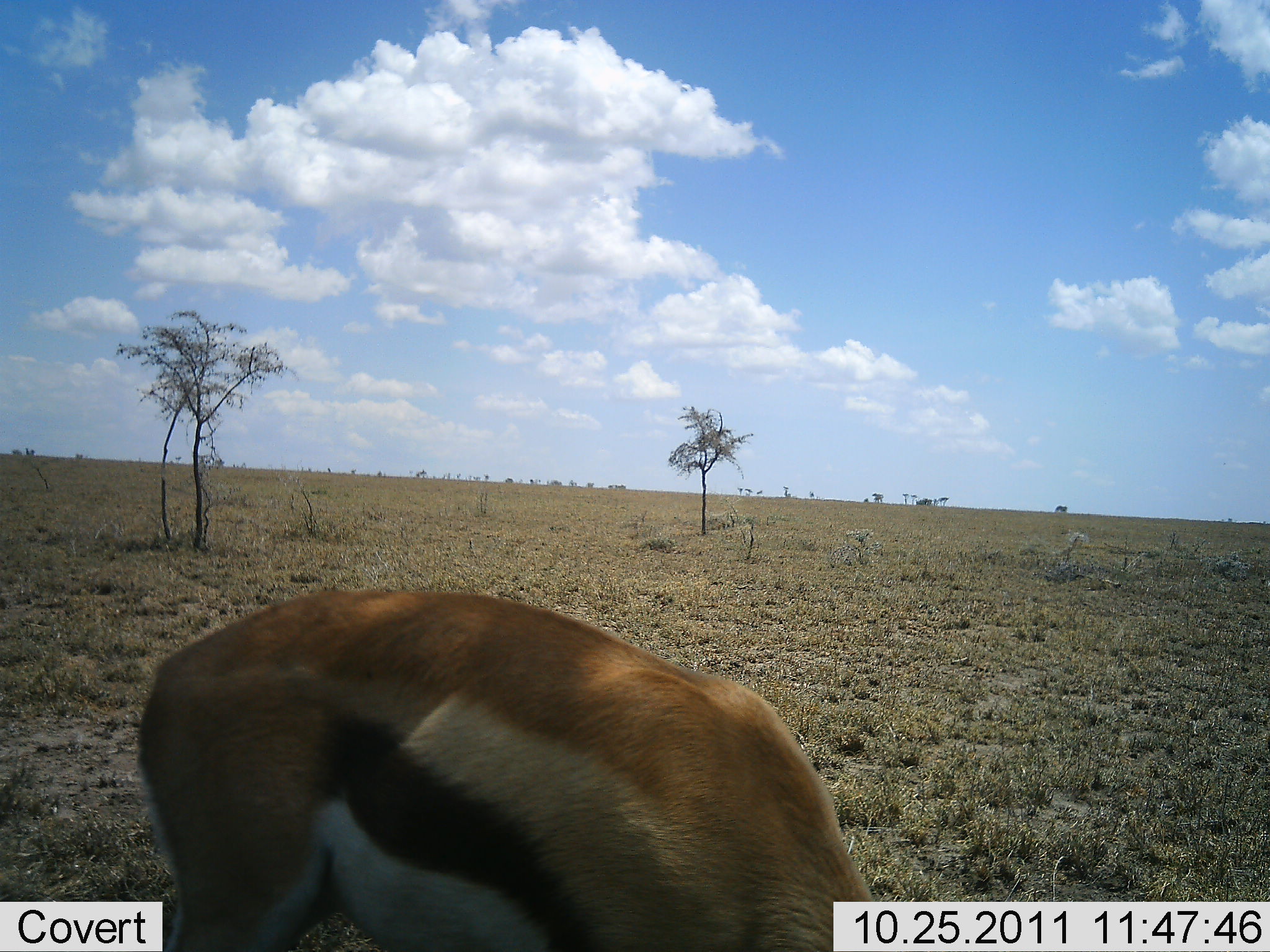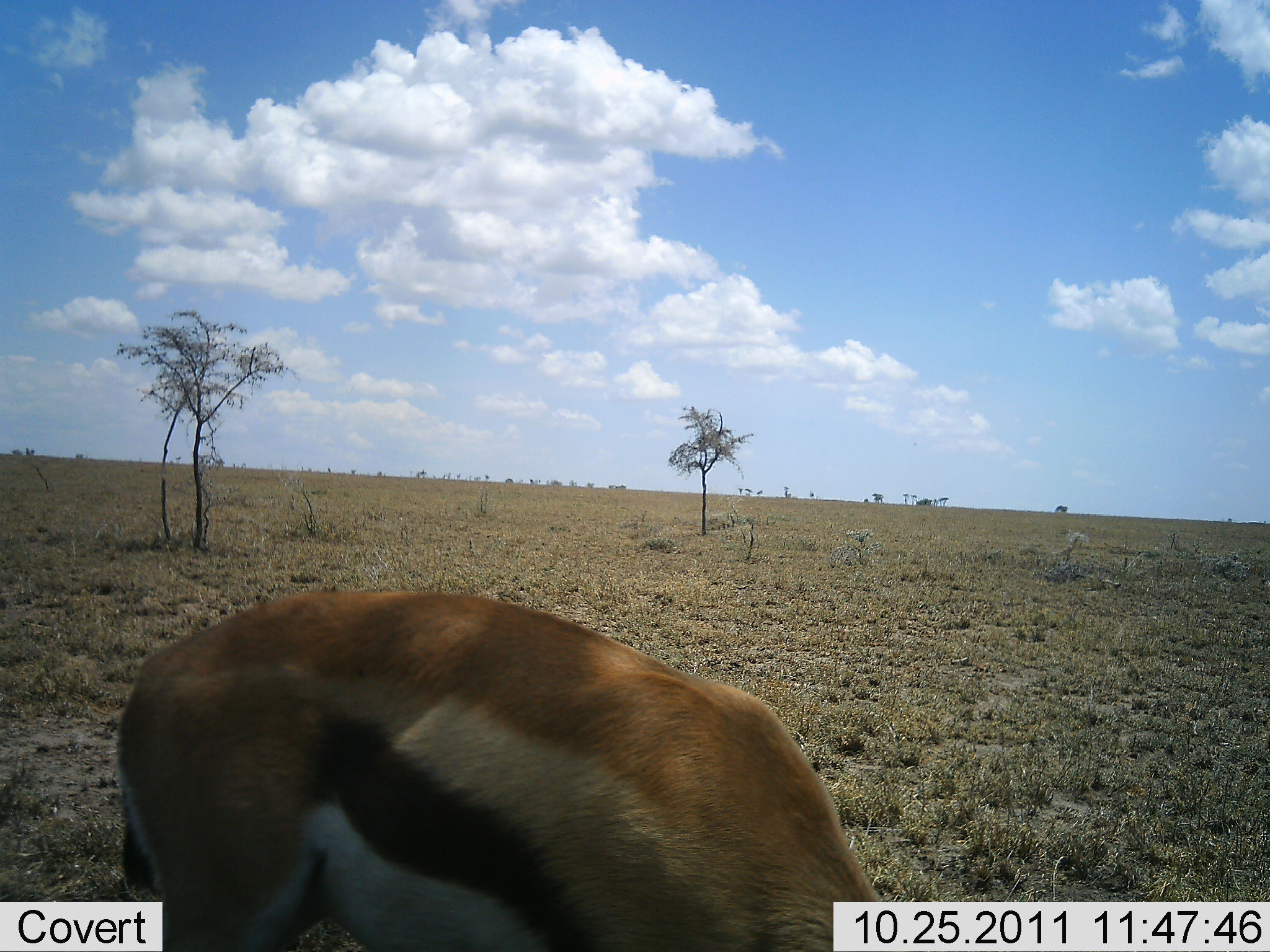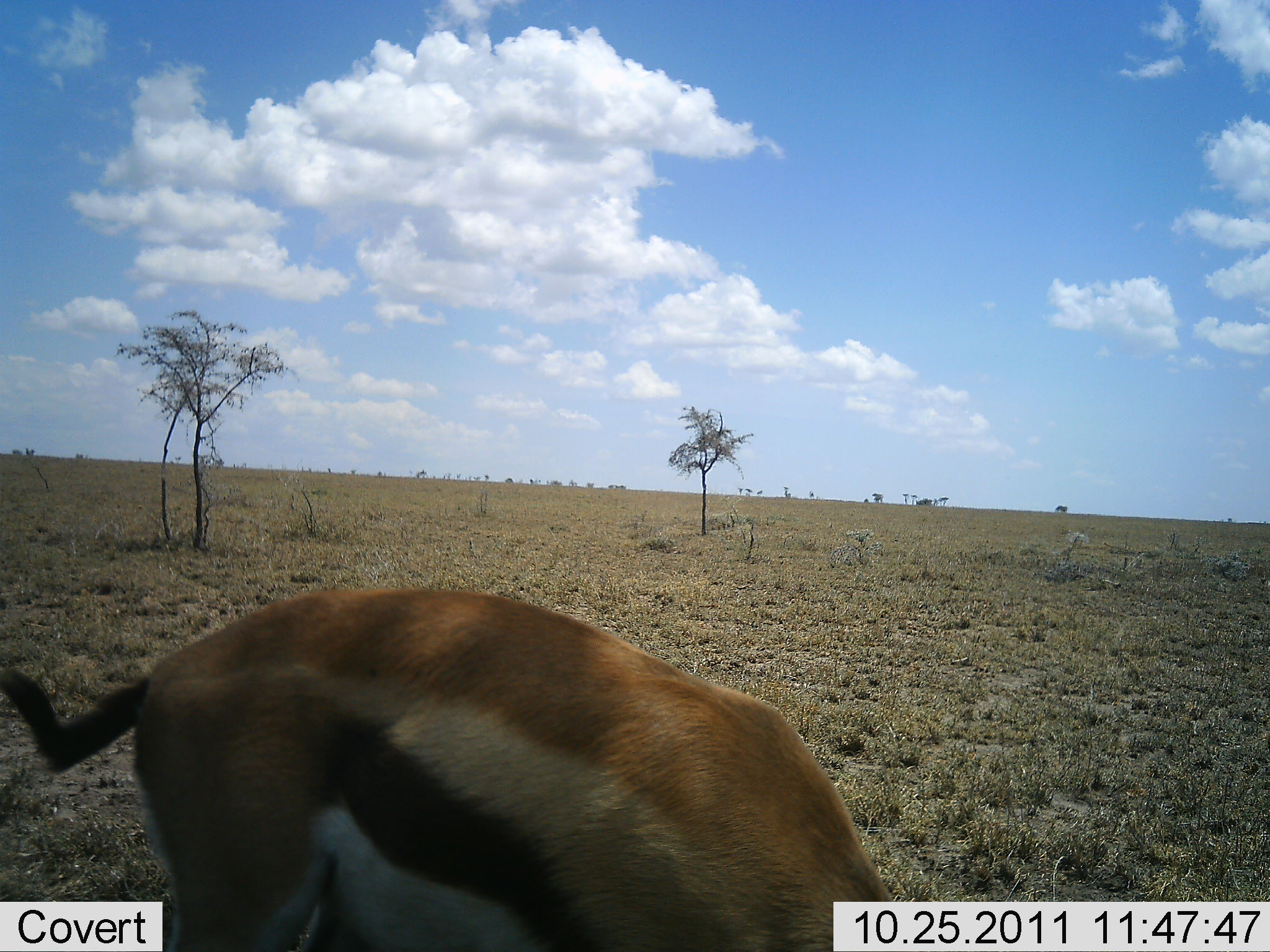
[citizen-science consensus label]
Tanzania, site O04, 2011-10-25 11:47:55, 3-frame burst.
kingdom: Animalia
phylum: Chordata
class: Mammalia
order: Artiodactyla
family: Bovidae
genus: Eudorcas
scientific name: Eudorcas thomsonii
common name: thomson's gazelle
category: gazellethomsons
Gazellethomsons (thomson's gazelle) (Eudorcas thomsonii), count 1. Behavior (volunteer vote fractions): standing 19%, resting 0%, moving 6%, interacting 0%. Young present (vote fraction): 0%. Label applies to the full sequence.